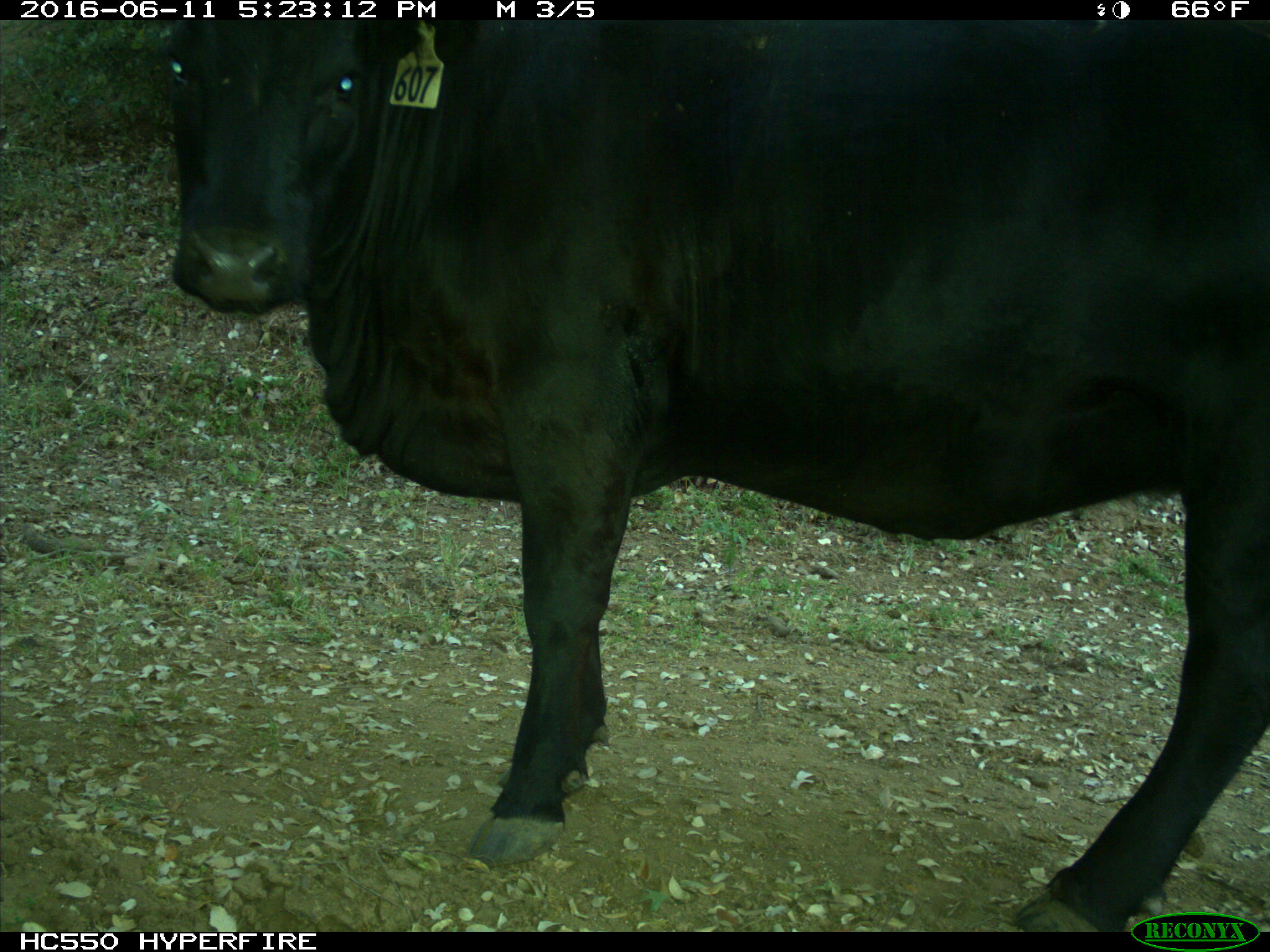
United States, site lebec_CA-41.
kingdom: Animalia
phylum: Chordata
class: Mammalia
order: Artiodactyla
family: Bovidae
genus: Bos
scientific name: Bos taurus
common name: domestic cow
Bos taurus (domestic cow).